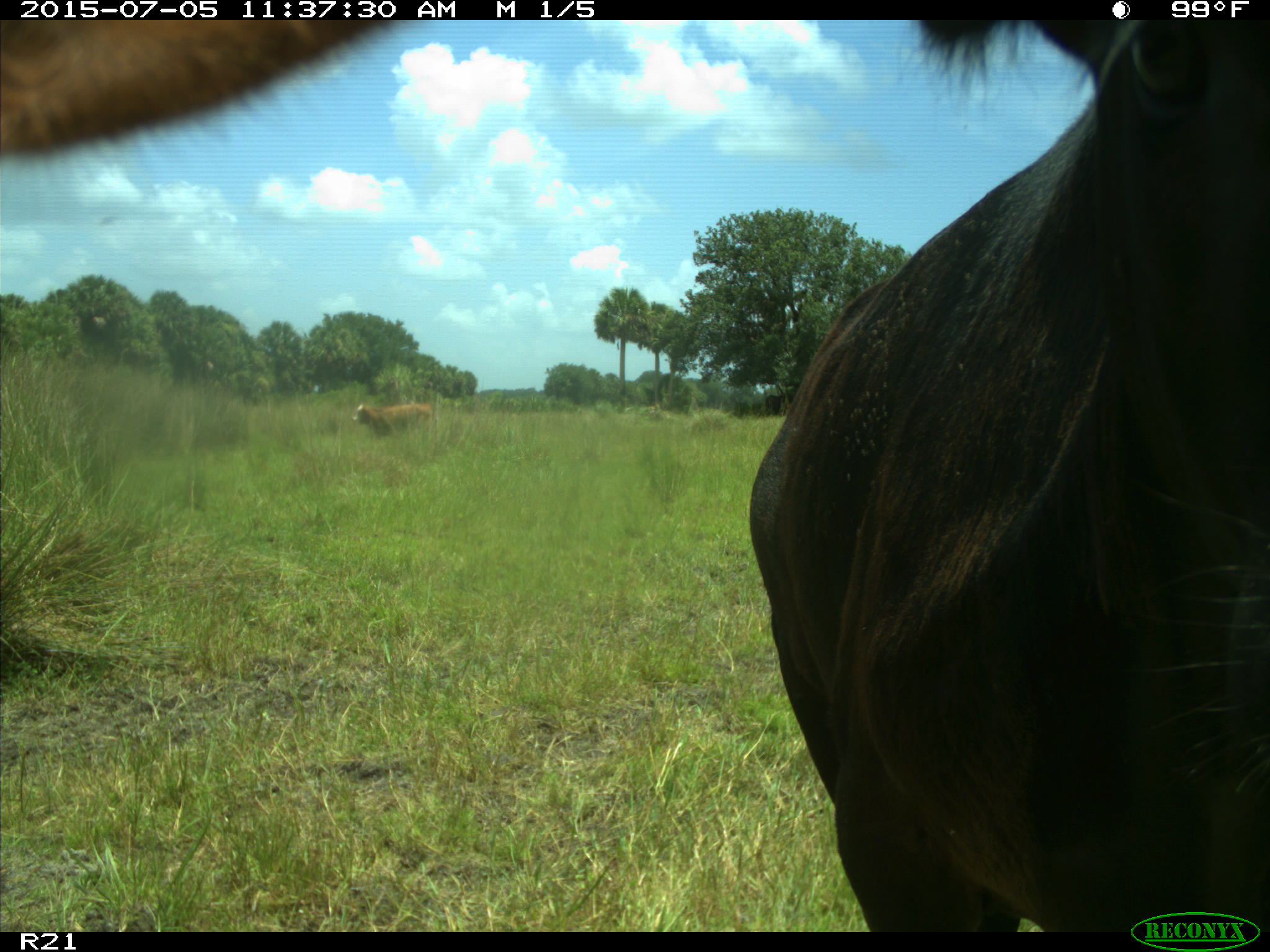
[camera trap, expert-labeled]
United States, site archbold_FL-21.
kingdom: Animalia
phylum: Chordata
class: Mammalia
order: Artiodactyla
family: Bovidae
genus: Bos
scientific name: Bos taurus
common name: domestic cow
Bos taurus (domestic cow).